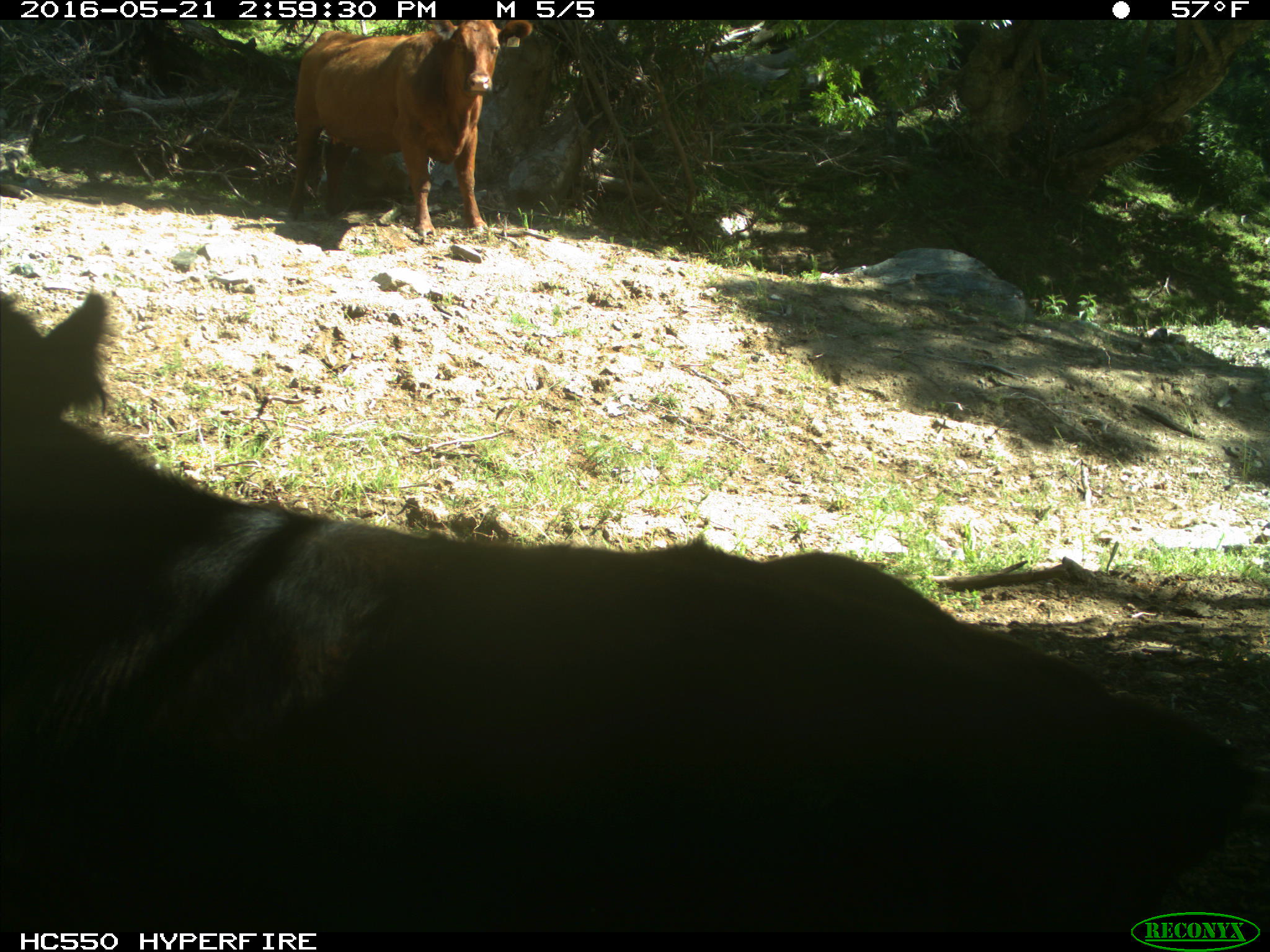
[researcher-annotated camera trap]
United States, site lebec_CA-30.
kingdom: Animalia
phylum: Chordata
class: Mammalia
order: Artiodactyla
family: Bovidae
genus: Bos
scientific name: Bos taurus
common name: domestic cow